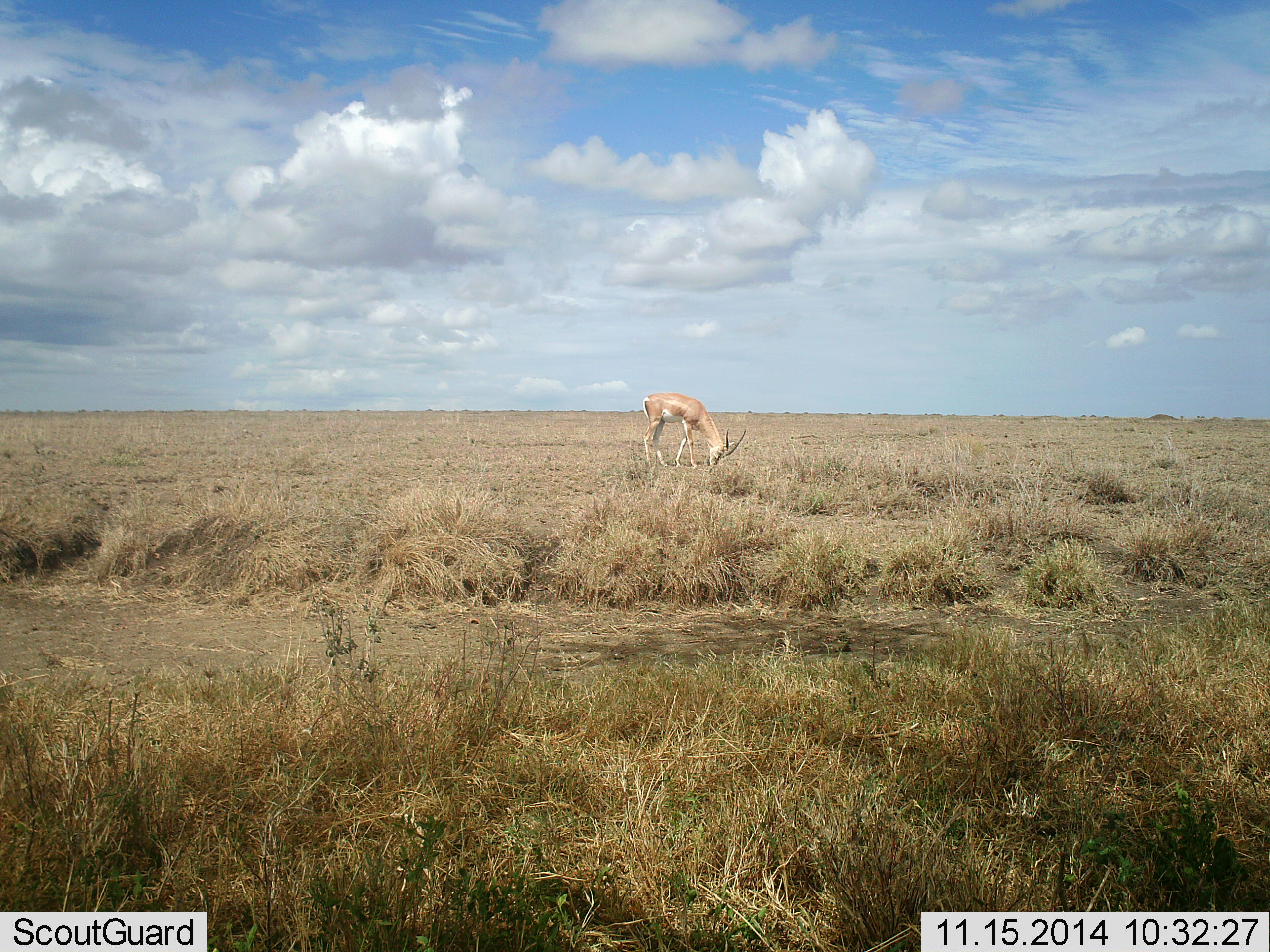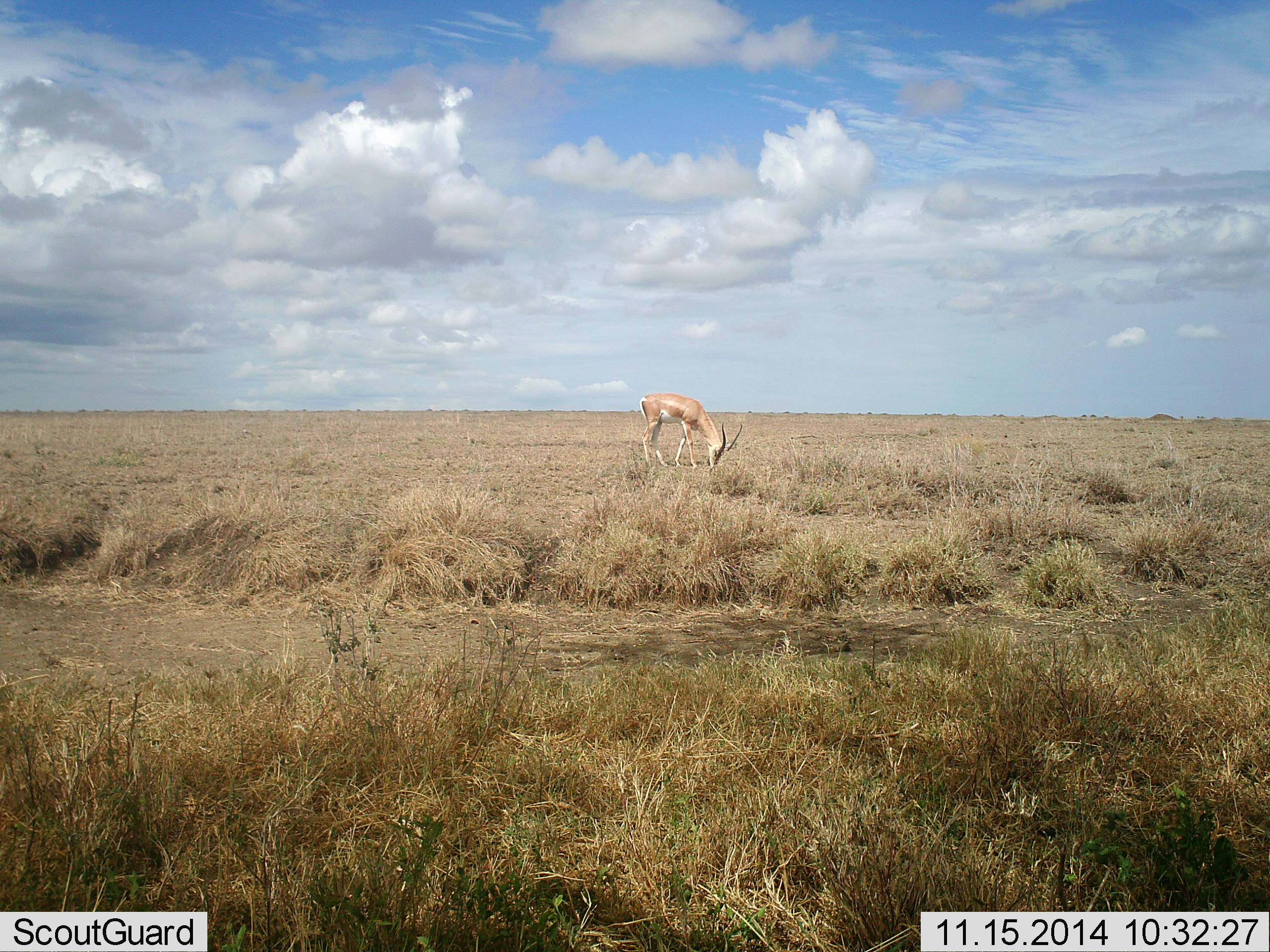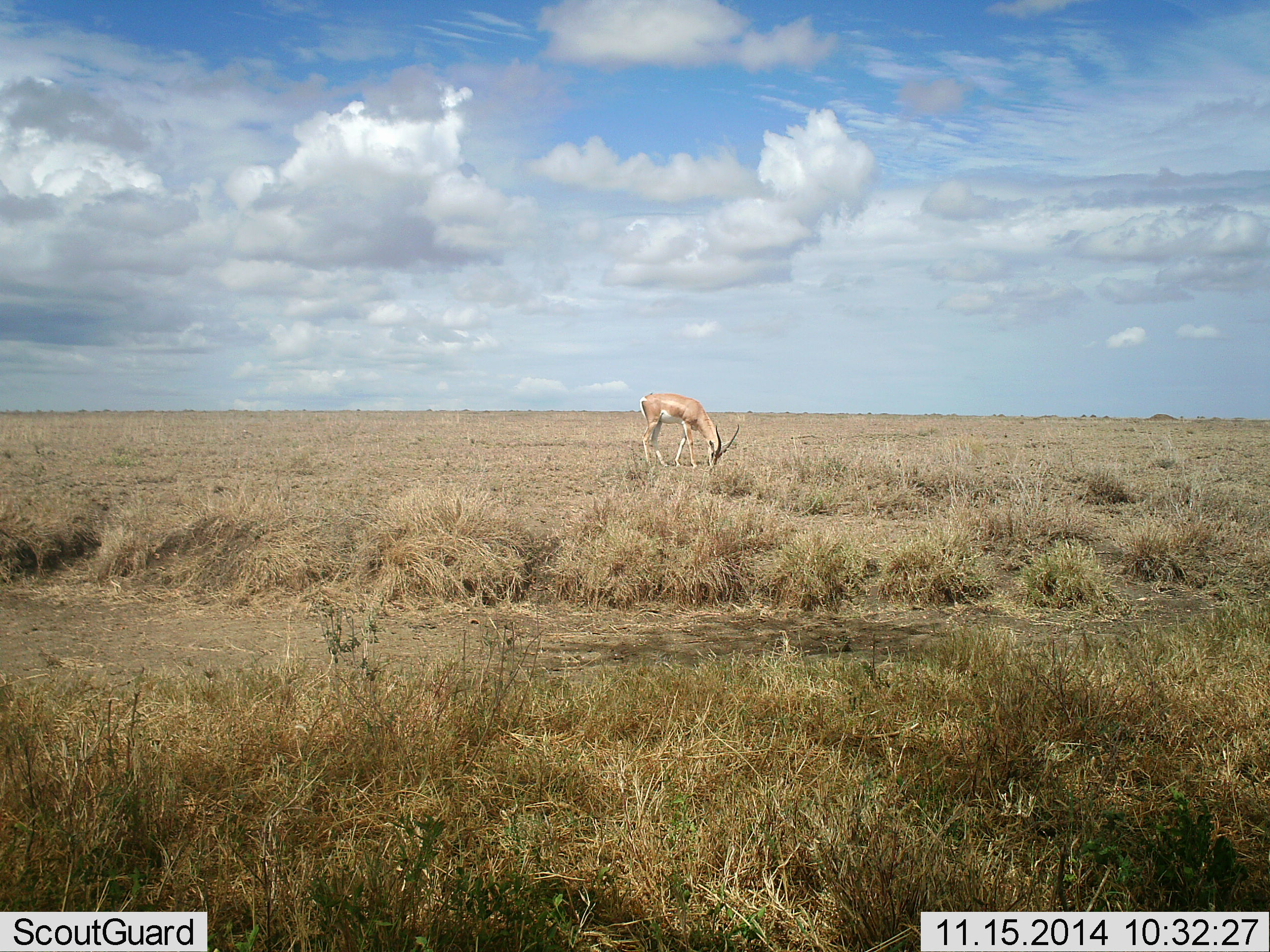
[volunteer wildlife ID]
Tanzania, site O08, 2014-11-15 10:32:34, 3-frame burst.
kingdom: Animalia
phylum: Chordata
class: Mammalia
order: Artiodactyla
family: Bovidae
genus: Nanger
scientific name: Nanger granti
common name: grant's gazelle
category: gazellegrants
Gazellegrants (grant's gazelle) (Nanger granti), count 1. Behavior (volunteer vote fractions): standing 40%, resting 0%, moving 0%, interacting 0%. Young present (vote fraction): 0%. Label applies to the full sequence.